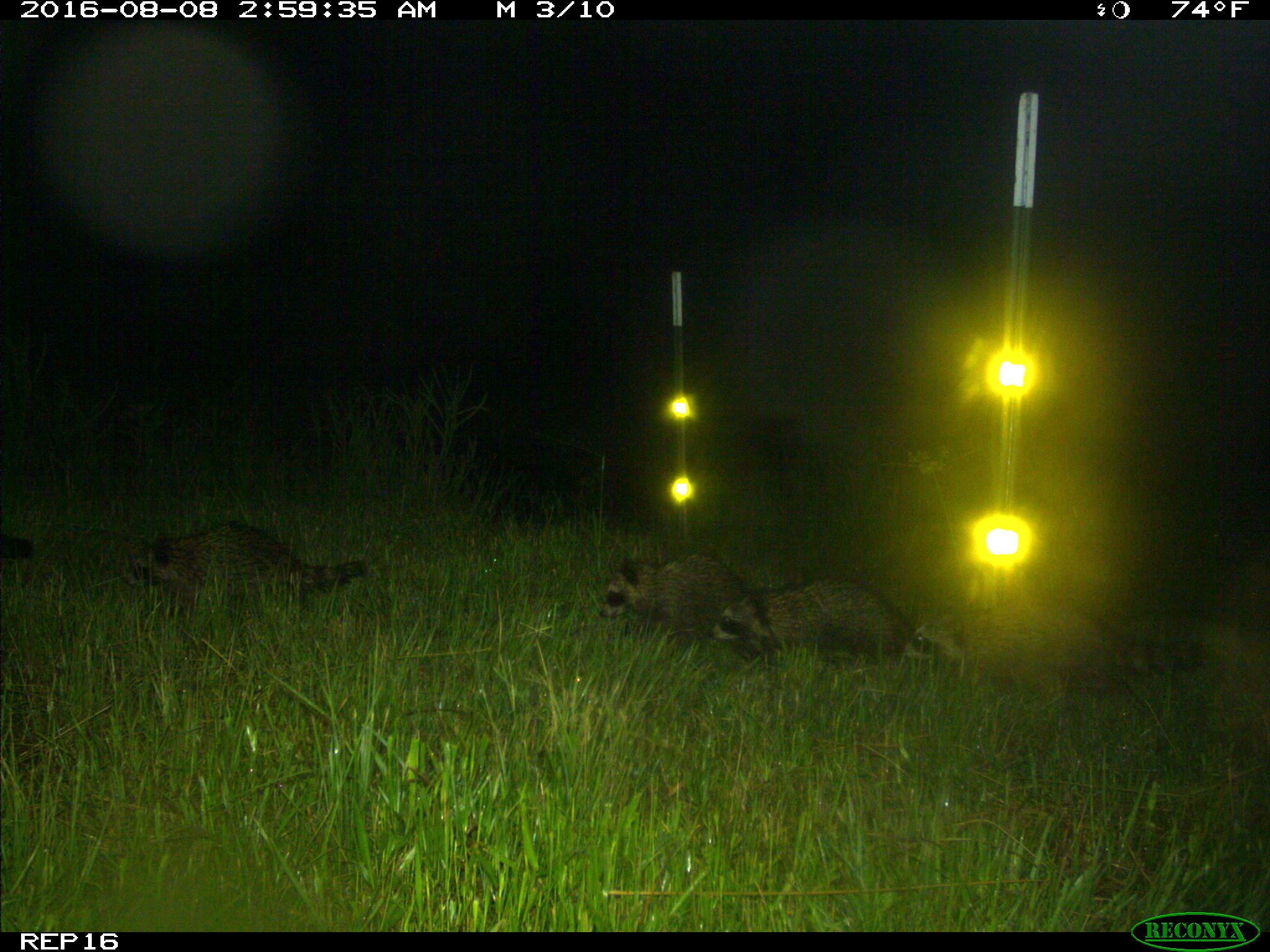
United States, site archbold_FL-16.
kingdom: Animalia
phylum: Chordata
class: Mammalia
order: Carnivora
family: Procyonidae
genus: Procyon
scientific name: Procyon lotor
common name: common raccoon